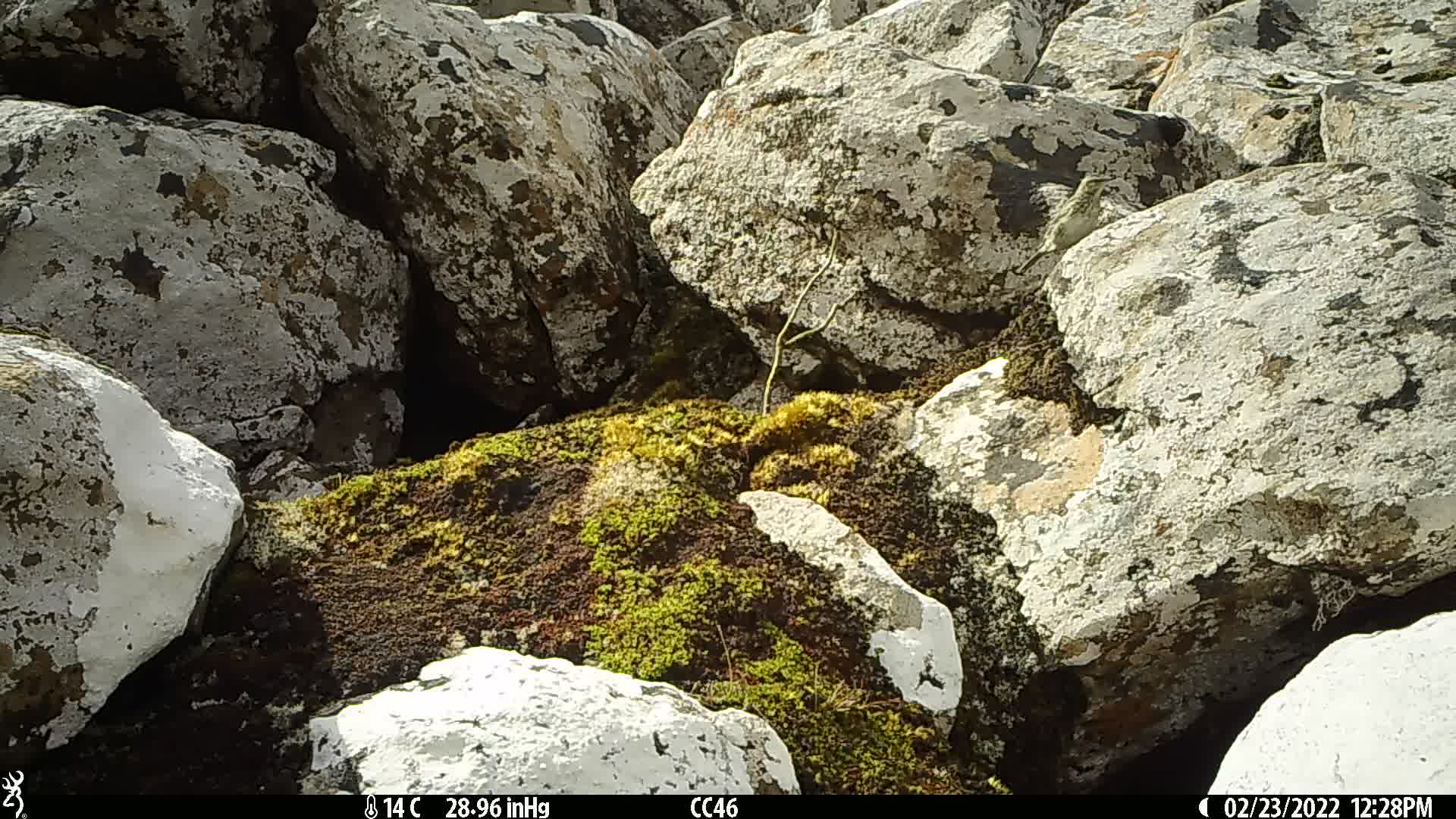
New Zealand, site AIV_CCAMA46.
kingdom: Animalia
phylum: Chordata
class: Aves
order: Passeriformes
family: Motacillidae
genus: Anthus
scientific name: Anthus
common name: pipit